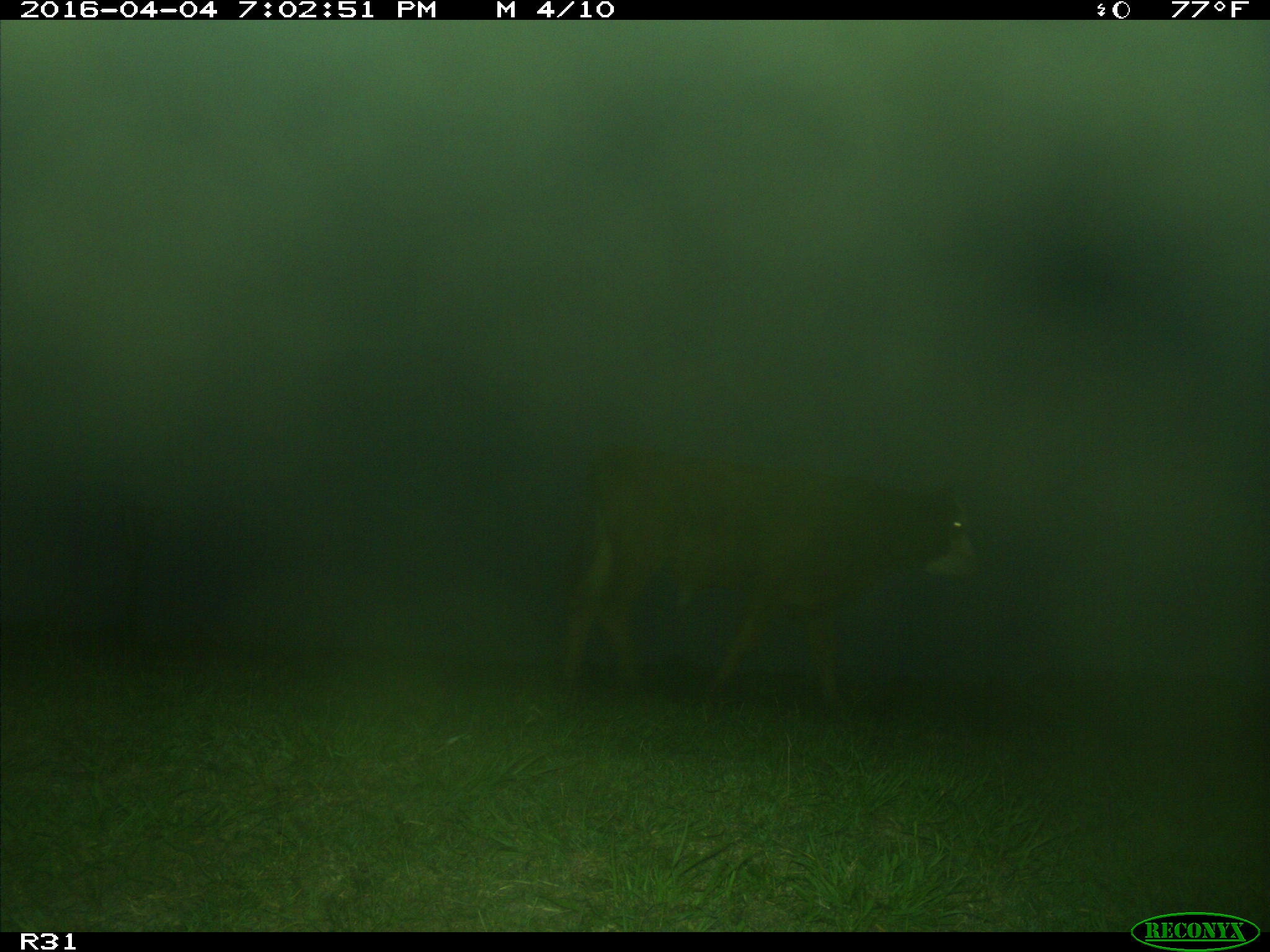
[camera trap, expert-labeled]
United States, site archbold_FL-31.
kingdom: Animalia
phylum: Chordata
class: Mammalia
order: Artiodactyla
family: Bovidae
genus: Bos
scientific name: Bos taurus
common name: domestic cow